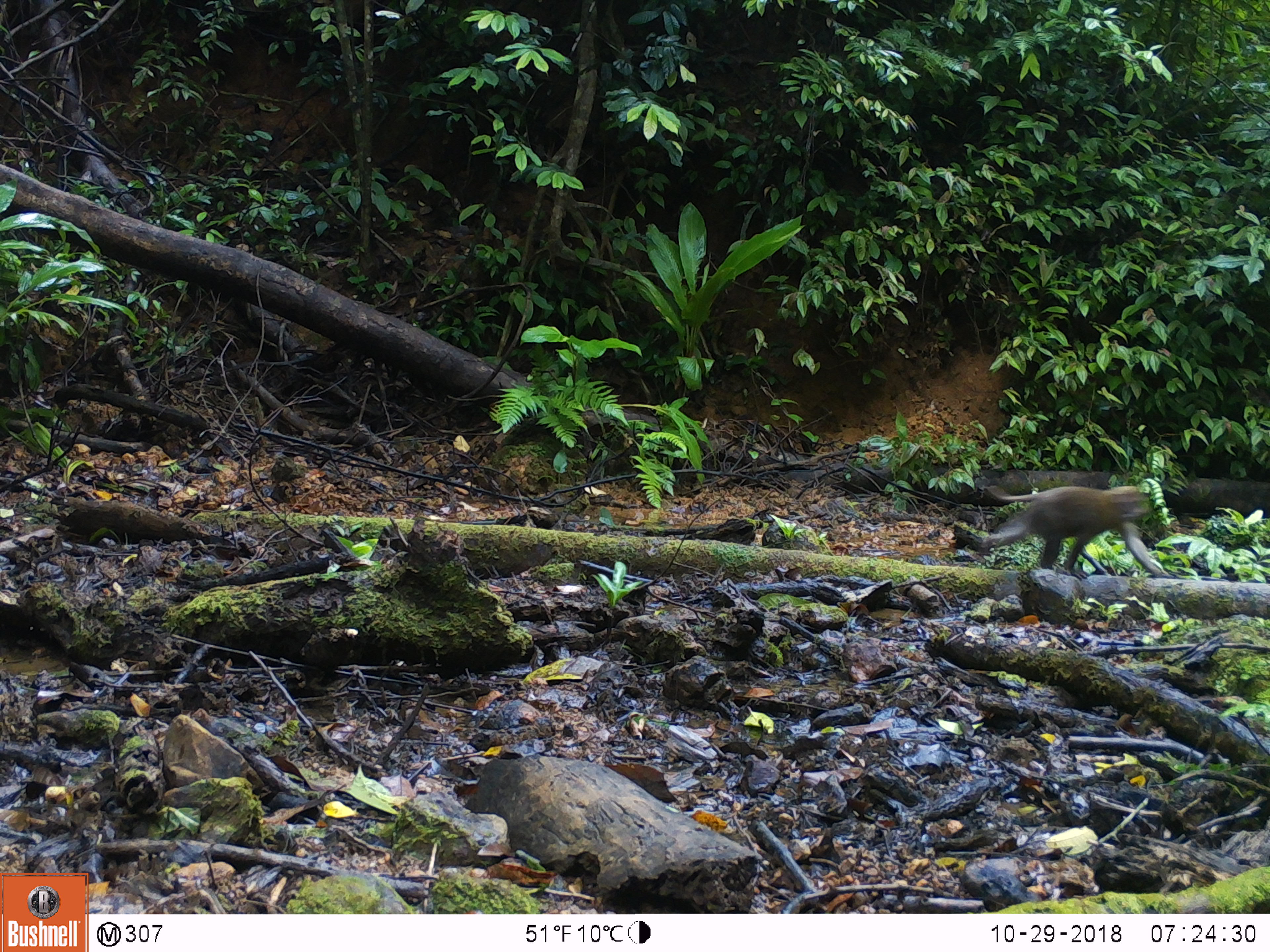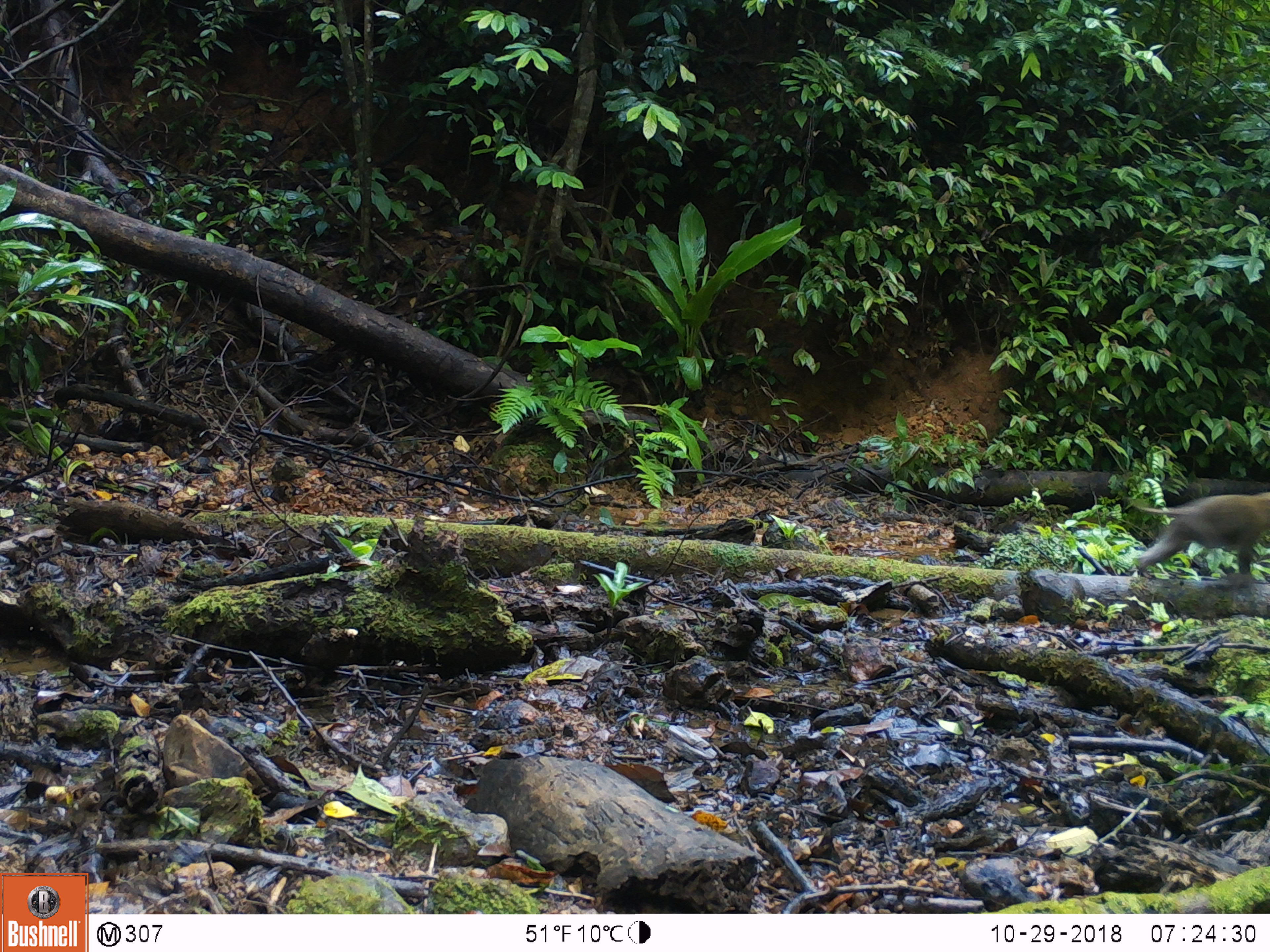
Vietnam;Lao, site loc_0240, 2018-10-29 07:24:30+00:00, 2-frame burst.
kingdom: Animalia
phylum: Chordata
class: Mammalia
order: Primates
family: Cercopithecidae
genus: Macaca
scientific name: Macaca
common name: macaques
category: assam or rhesus macaque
Assam or rhesus macaque (macaques) (Macaca). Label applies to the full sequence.